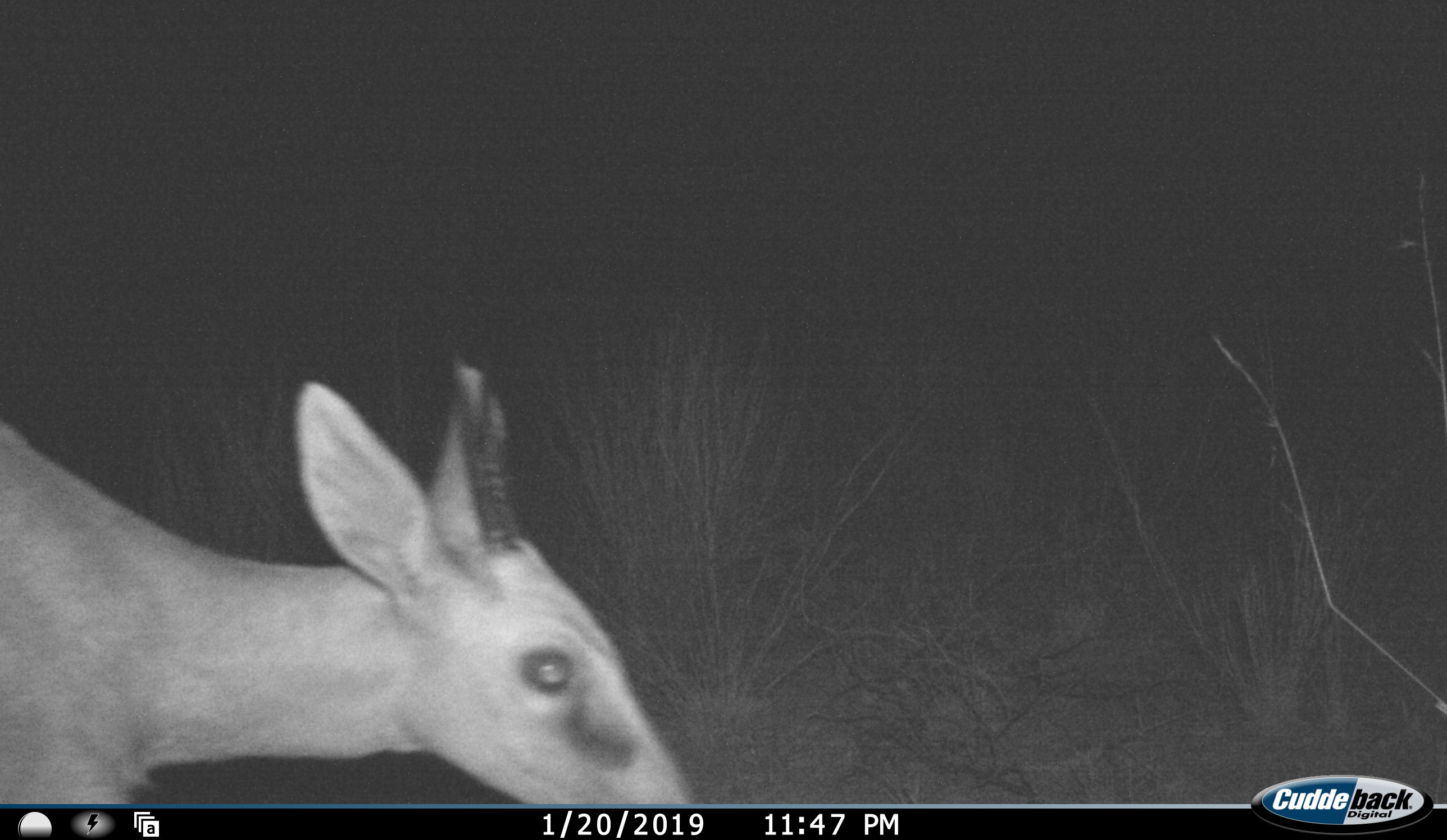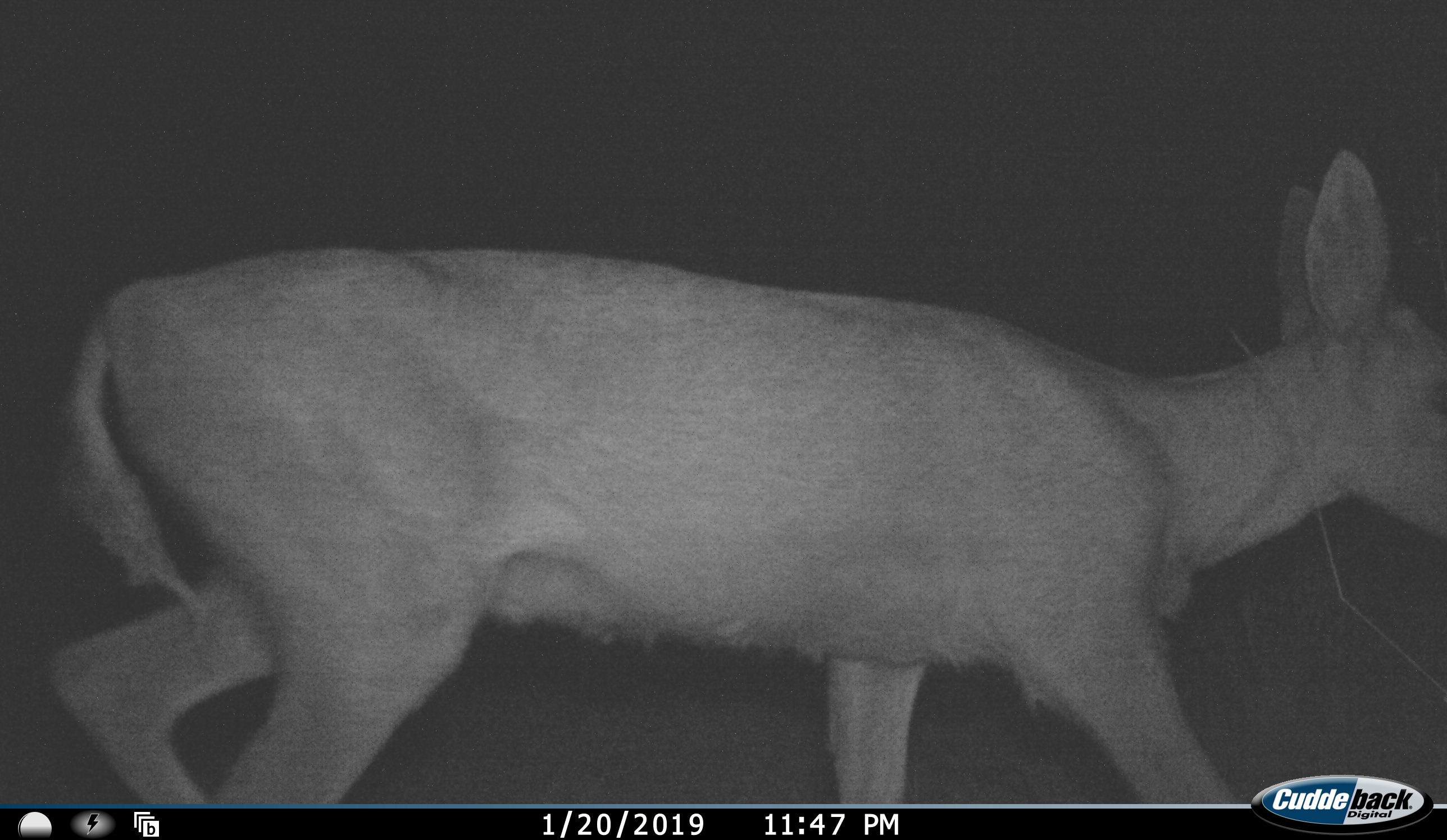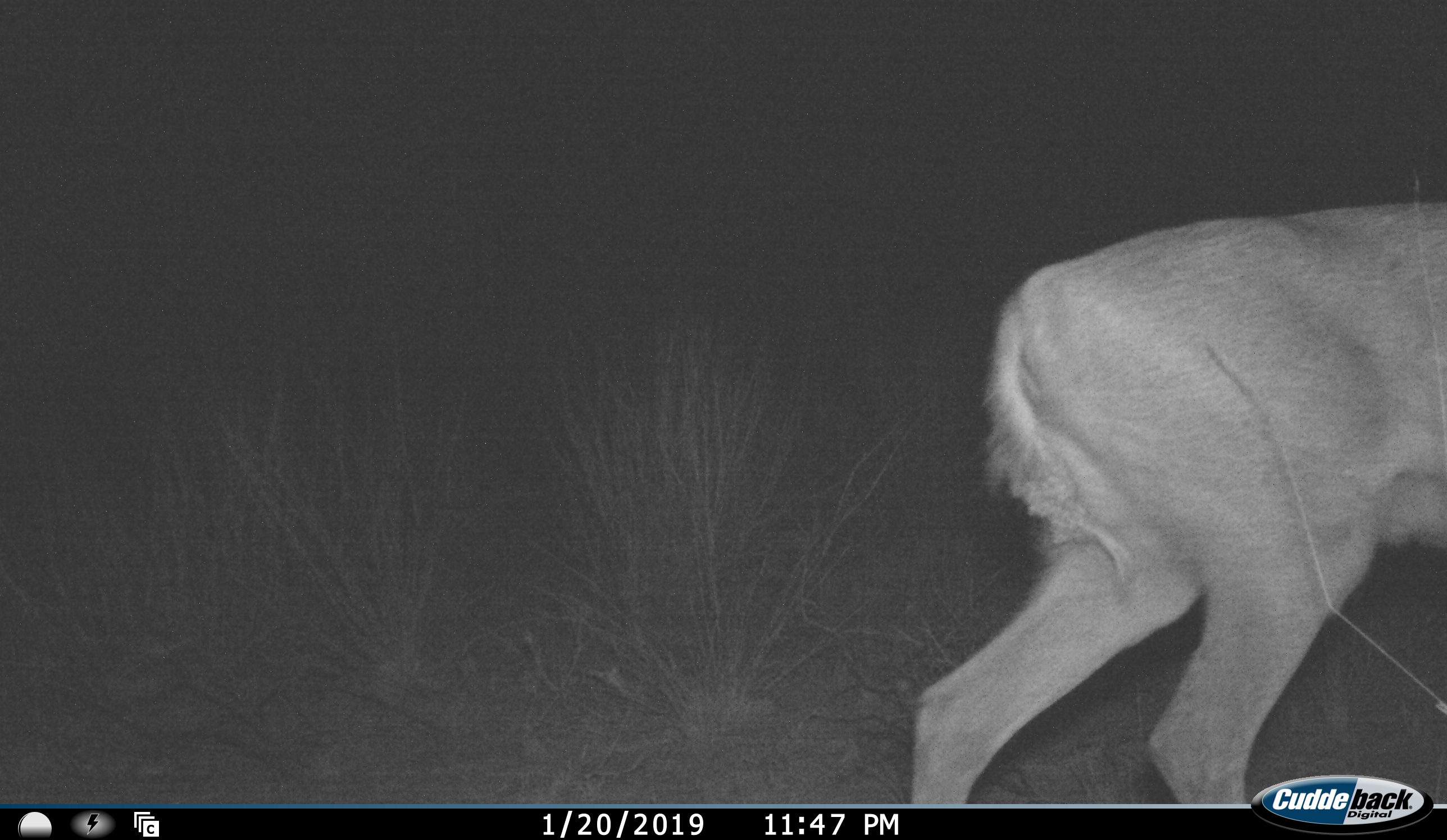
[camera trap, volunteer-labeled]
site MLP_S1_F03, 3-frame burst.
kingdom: Animalia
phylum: Chordata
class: Mammalia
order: Artiodactyla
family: Bovidae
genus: Sylvicapra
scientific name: Sylvicapra grimmia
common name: common duiker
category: duikercommongrey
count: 1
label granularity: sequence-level